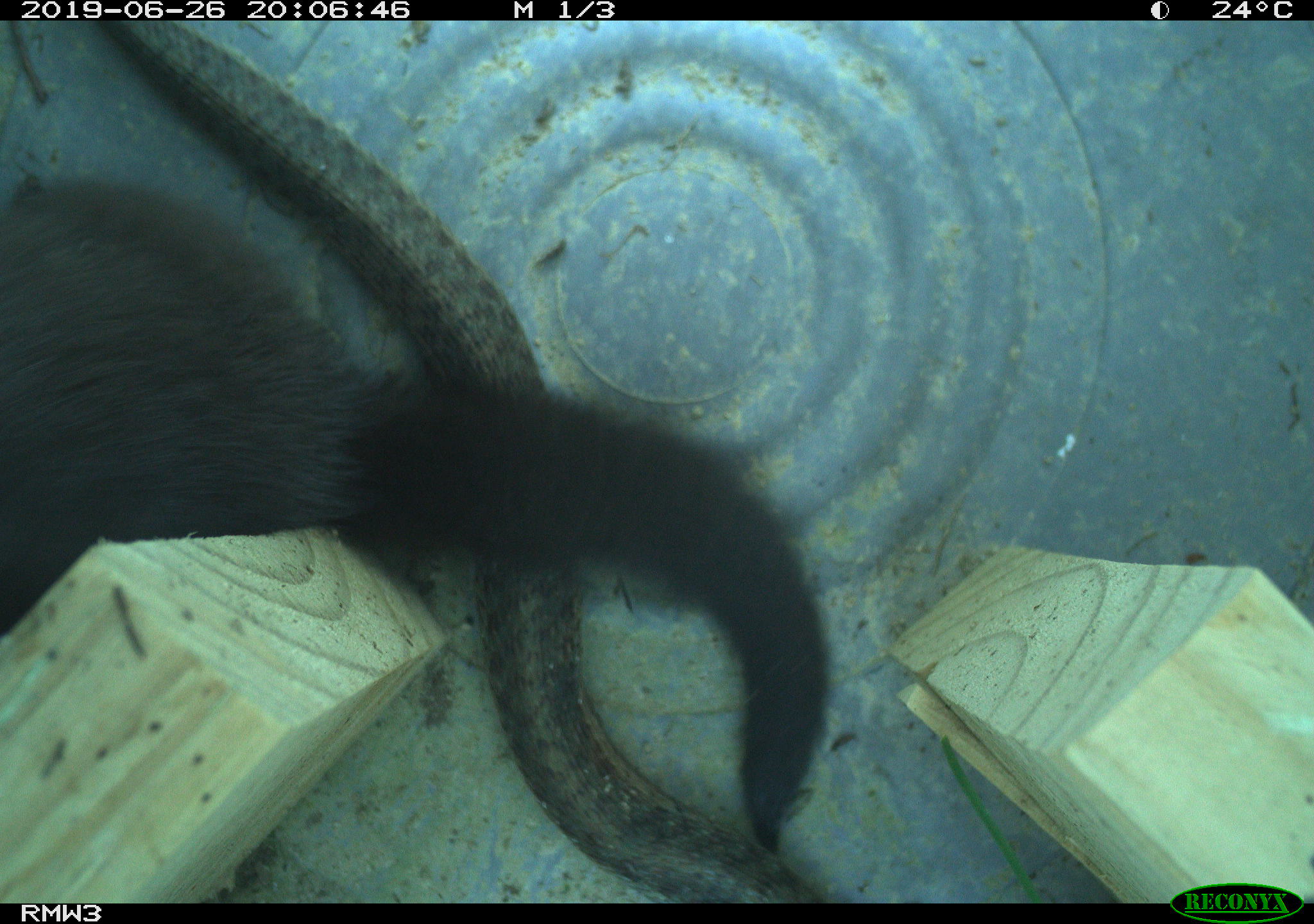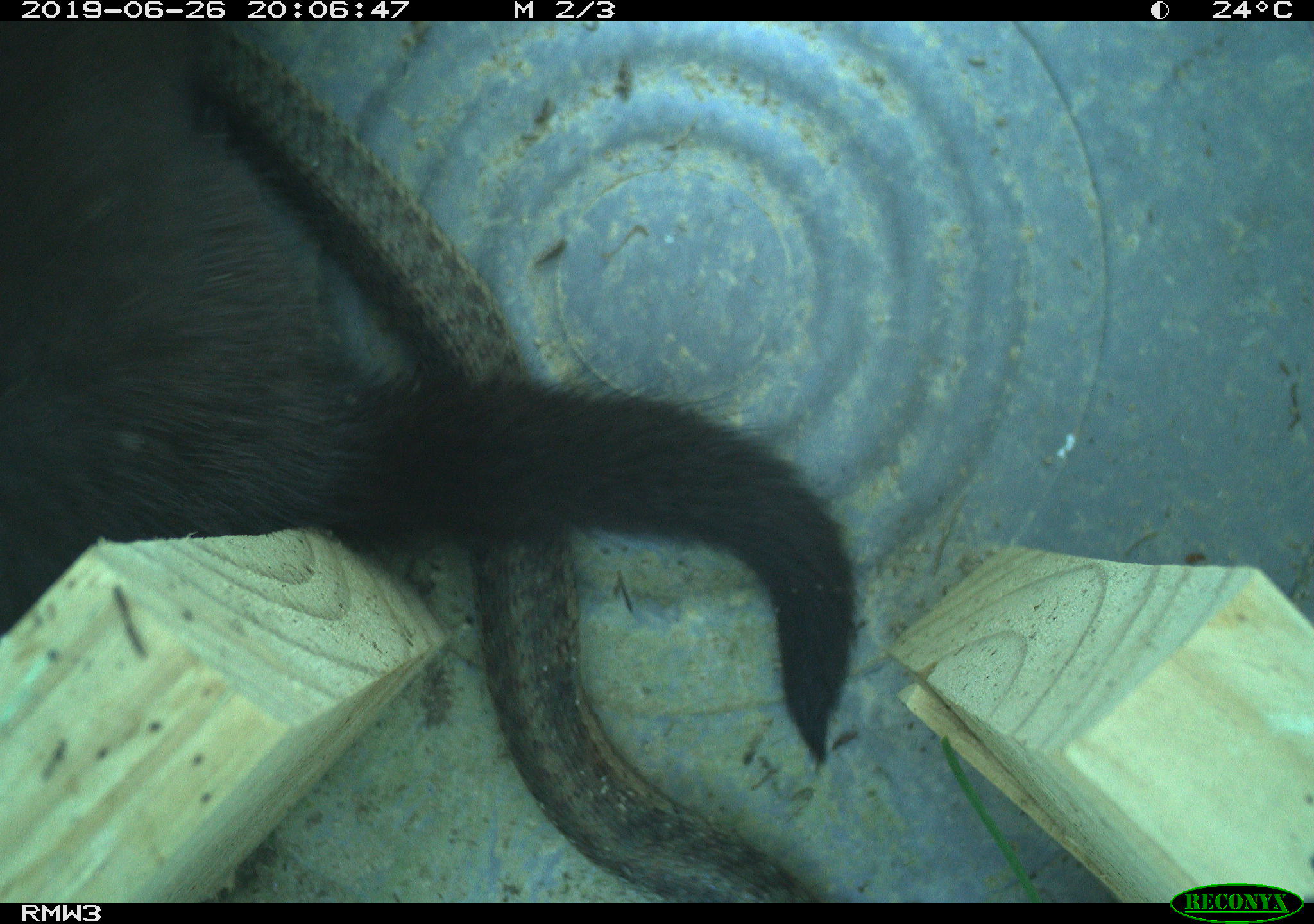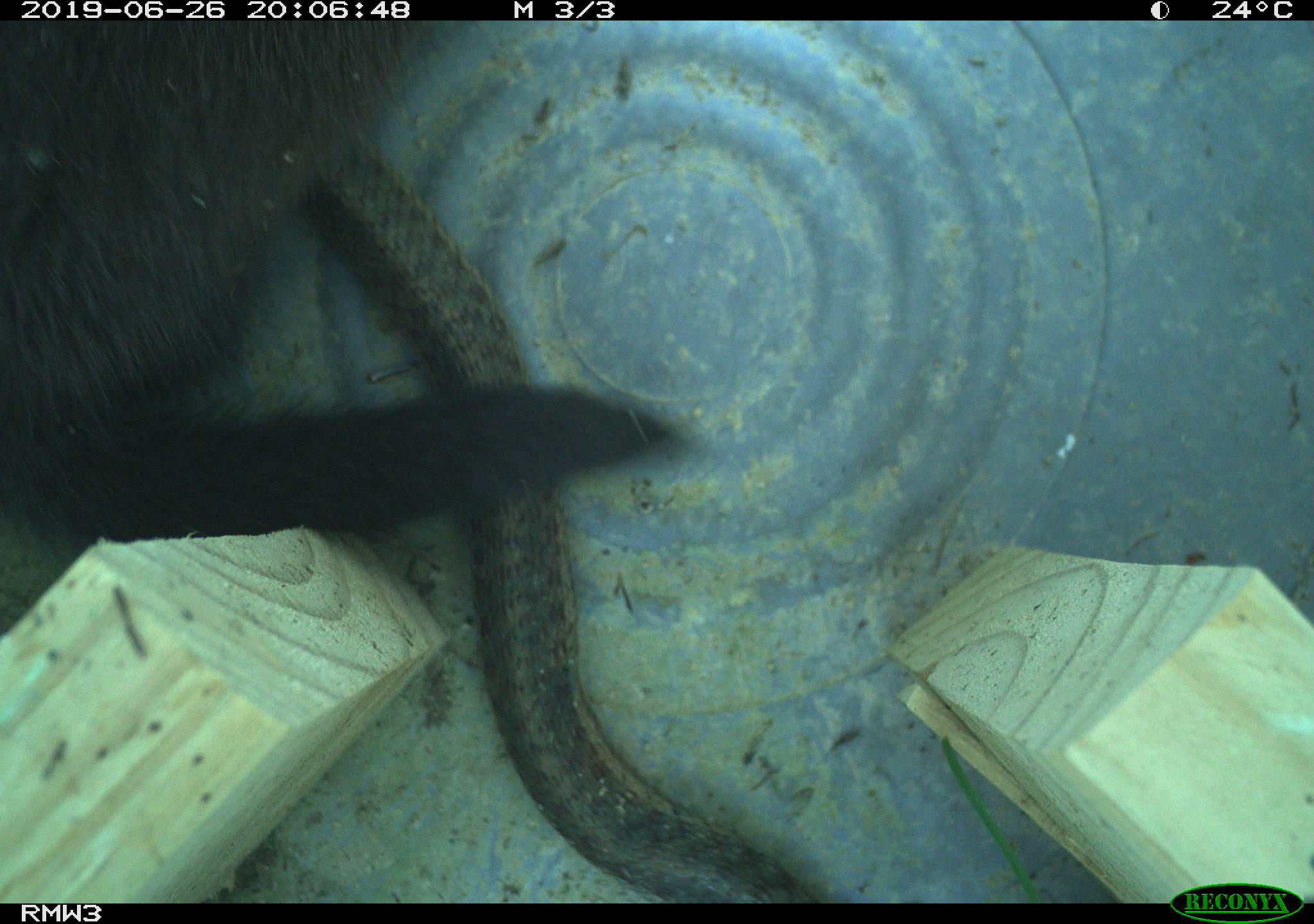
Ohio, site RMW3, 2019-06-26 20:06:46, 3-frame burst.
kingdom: Animalia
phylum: Chordata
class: Mammalia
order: Carnivora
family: Mustelidae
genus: Neogale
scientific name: Neogale vison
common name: american mink